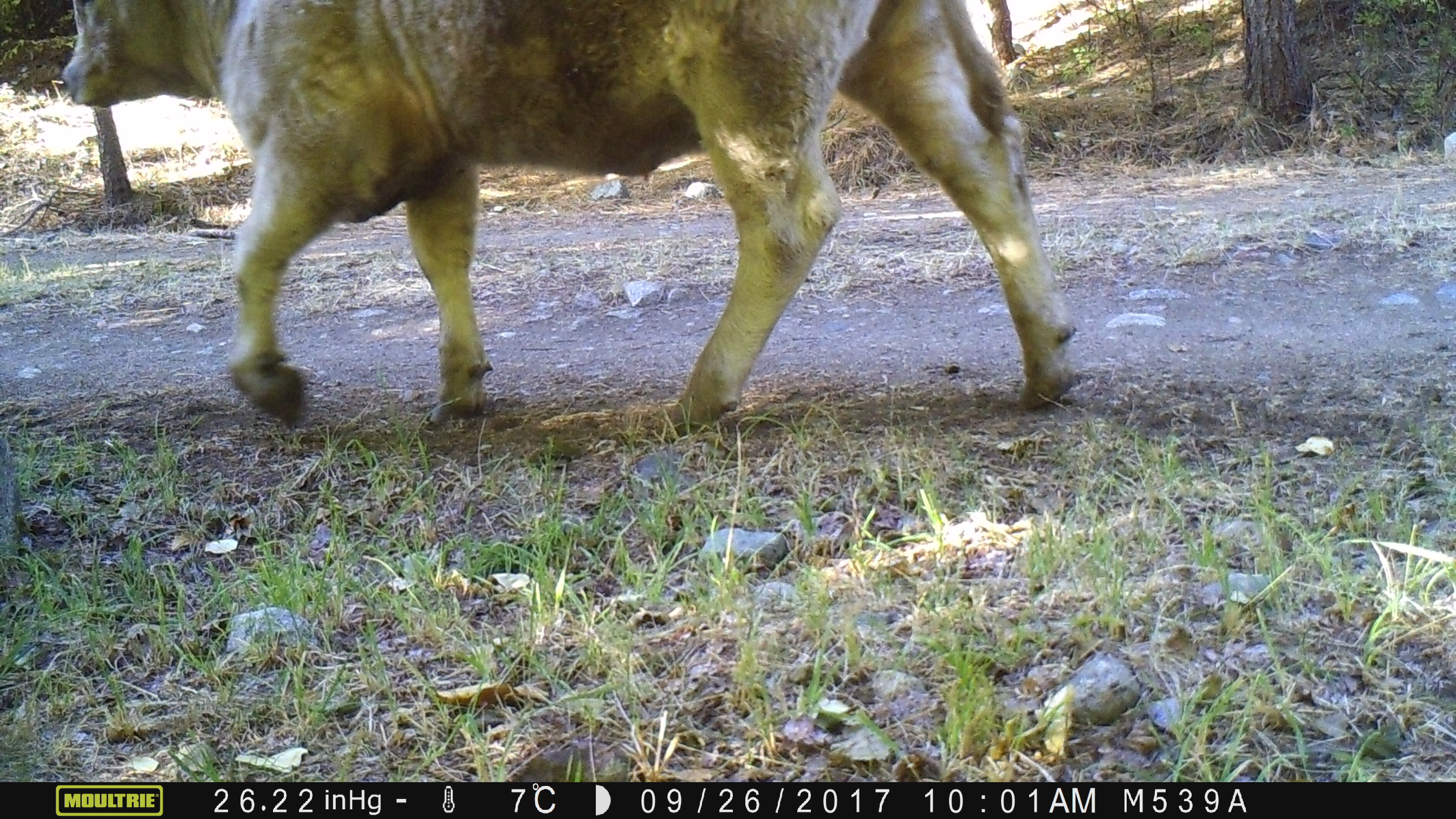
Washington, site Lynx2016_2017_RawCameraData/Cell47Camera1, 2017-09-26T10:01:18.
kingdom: Animalia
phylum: Chordata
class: Mammalia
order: Artiodactyla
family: Bovidae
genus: Bos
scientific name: Bos taurus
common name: domestic cattle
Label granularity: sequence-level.